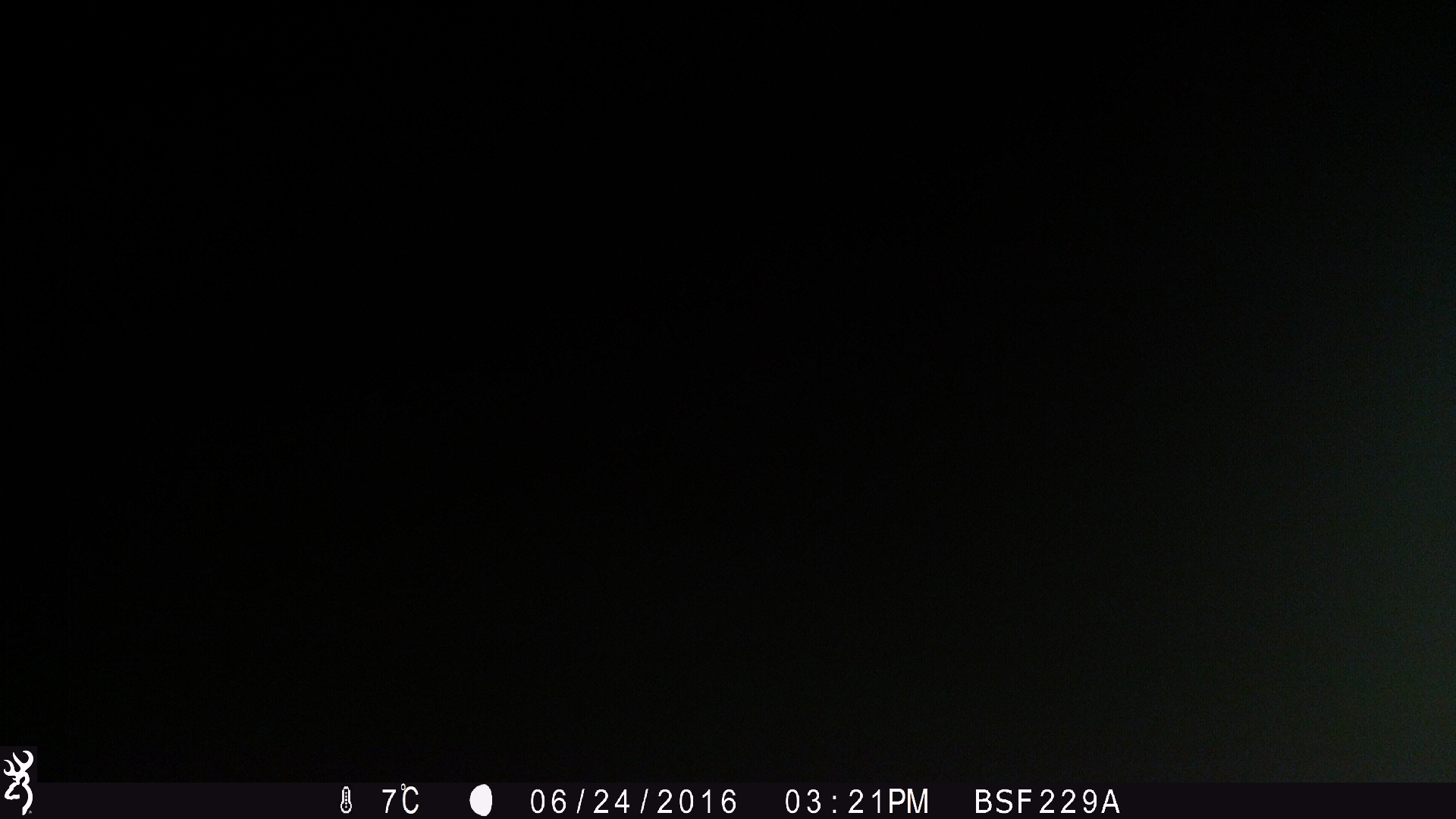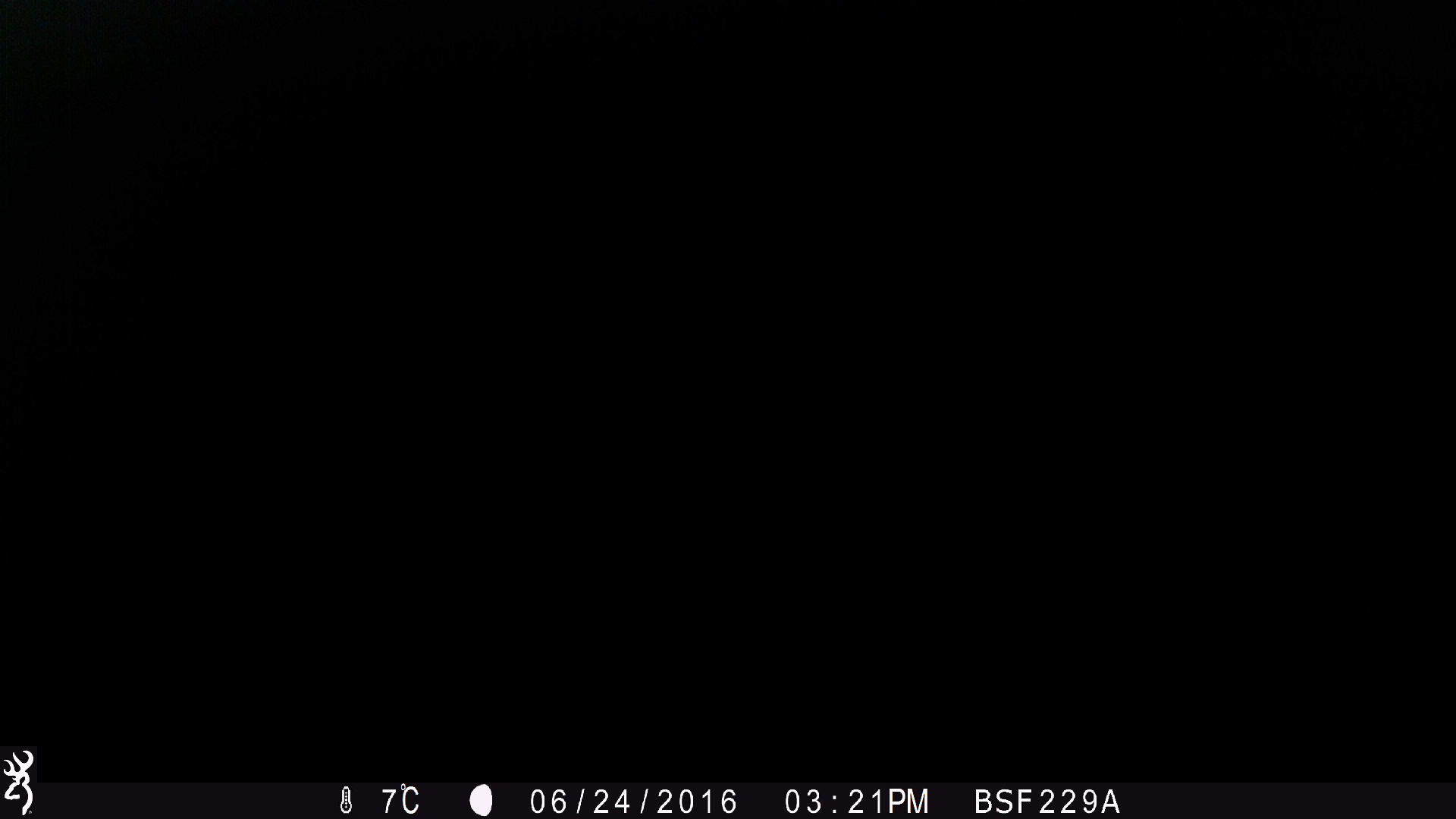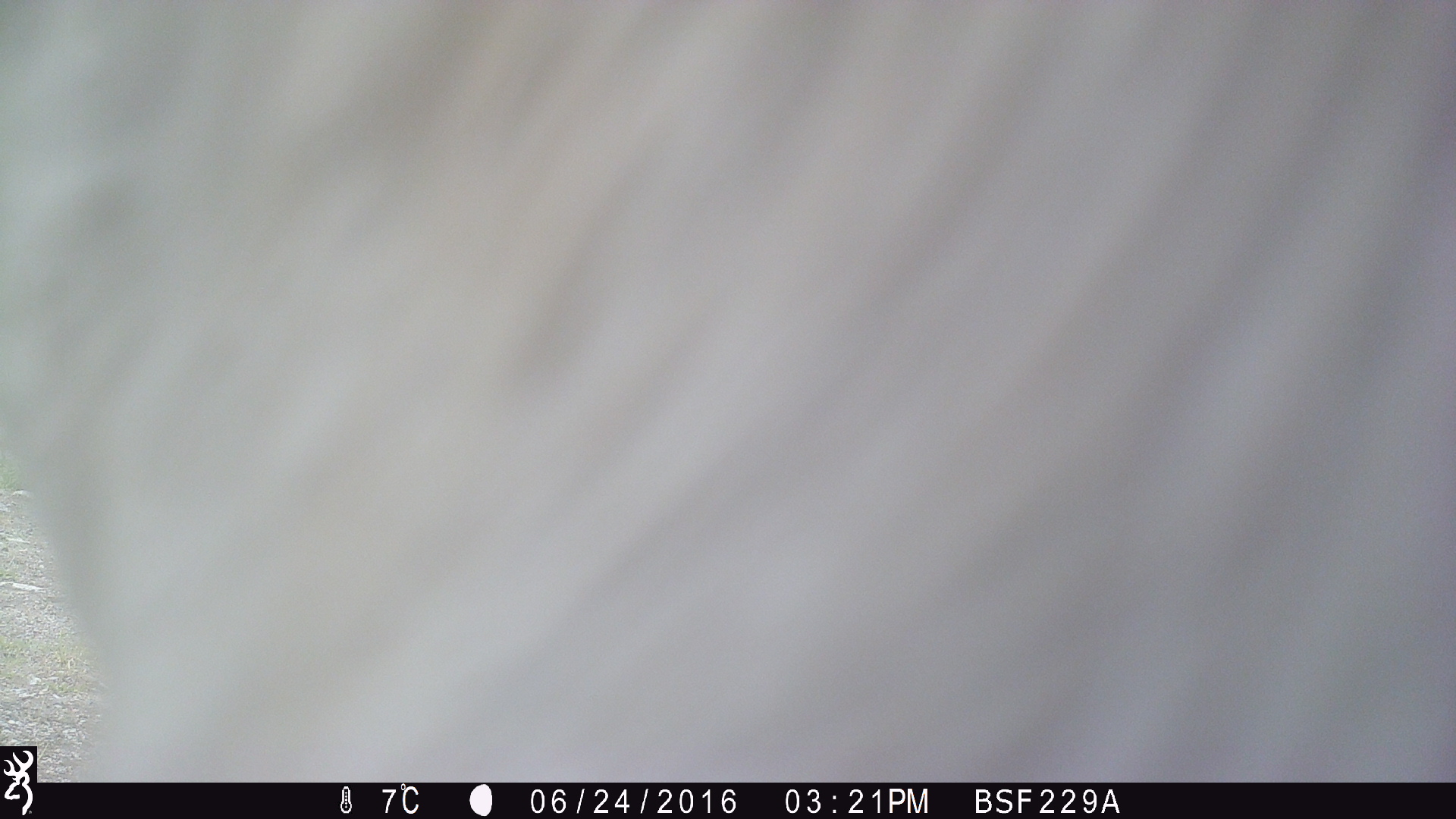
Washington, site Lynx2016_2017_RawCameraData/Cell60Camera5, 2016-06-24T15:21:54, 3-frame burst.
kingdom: Animalia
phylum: Chordata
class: Mammalia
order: Artiodactyla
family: Bovidae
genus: Bos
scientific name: Bos taurus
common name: domestic cattle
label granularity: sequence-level